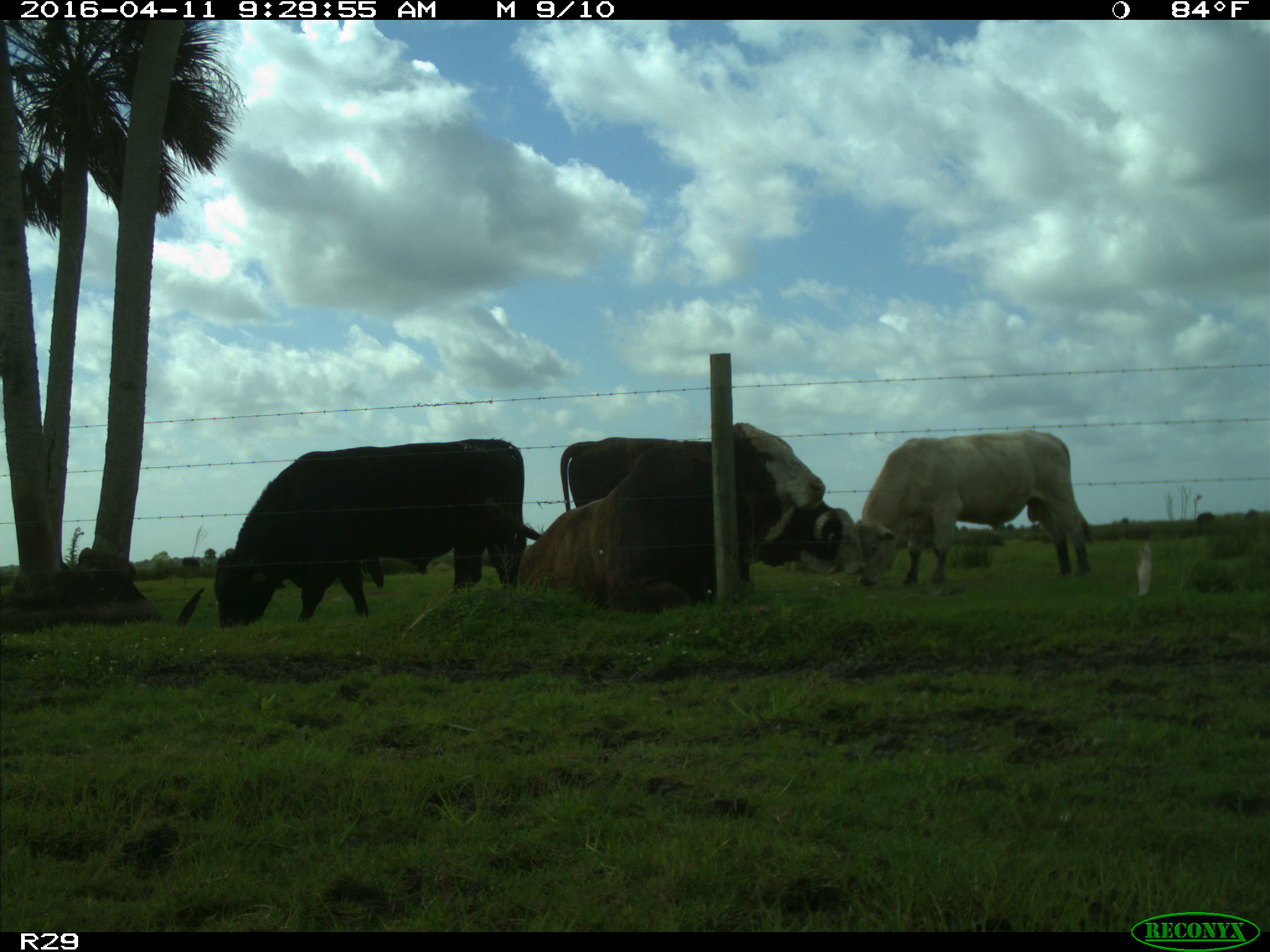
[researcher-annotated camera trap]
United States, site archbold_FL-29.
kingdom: Animalia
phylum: Chordata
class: Mammalia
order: Artiodactyla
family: Bovidae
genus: Bos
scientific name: Bos taurus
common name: domestic cow